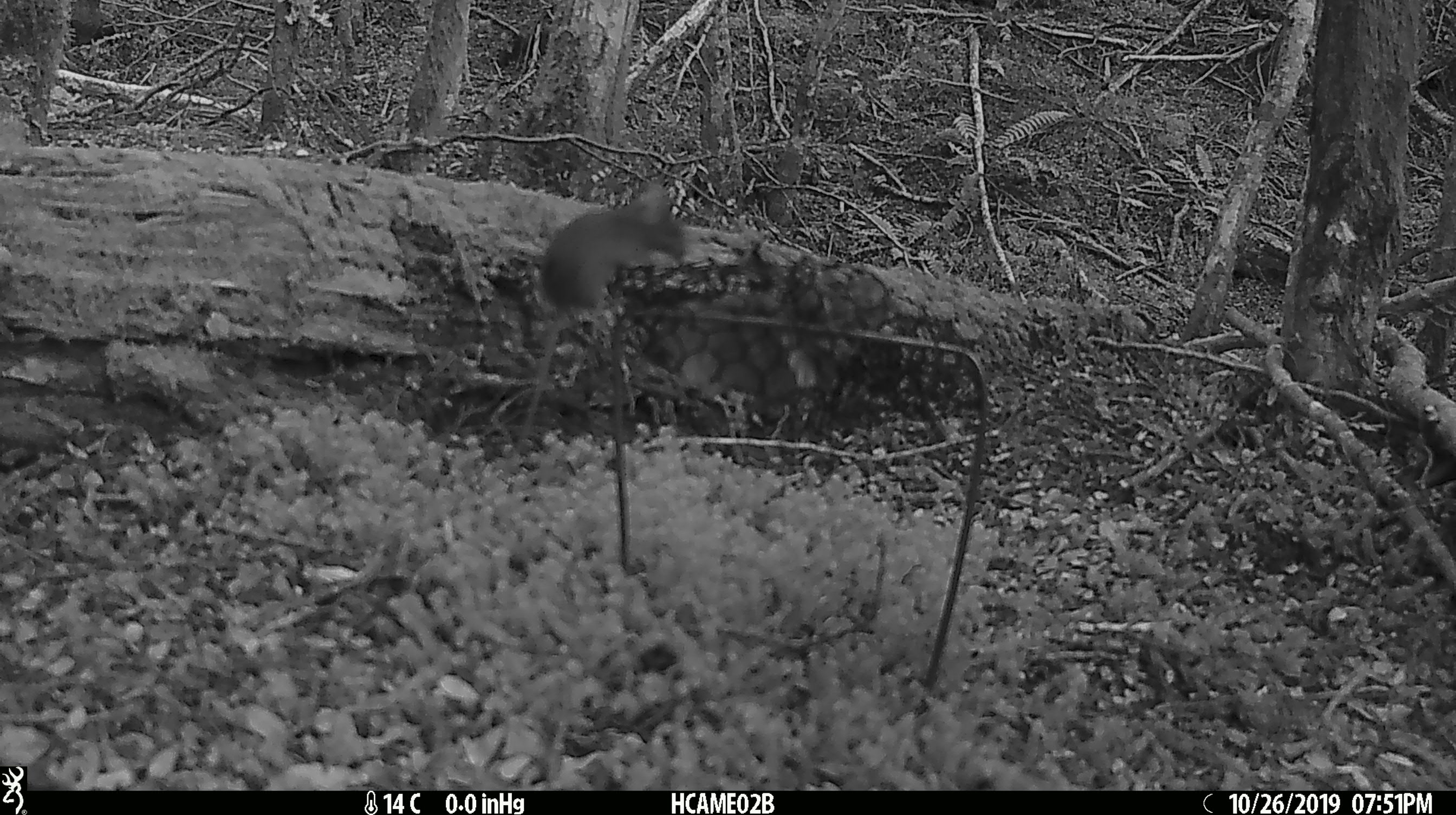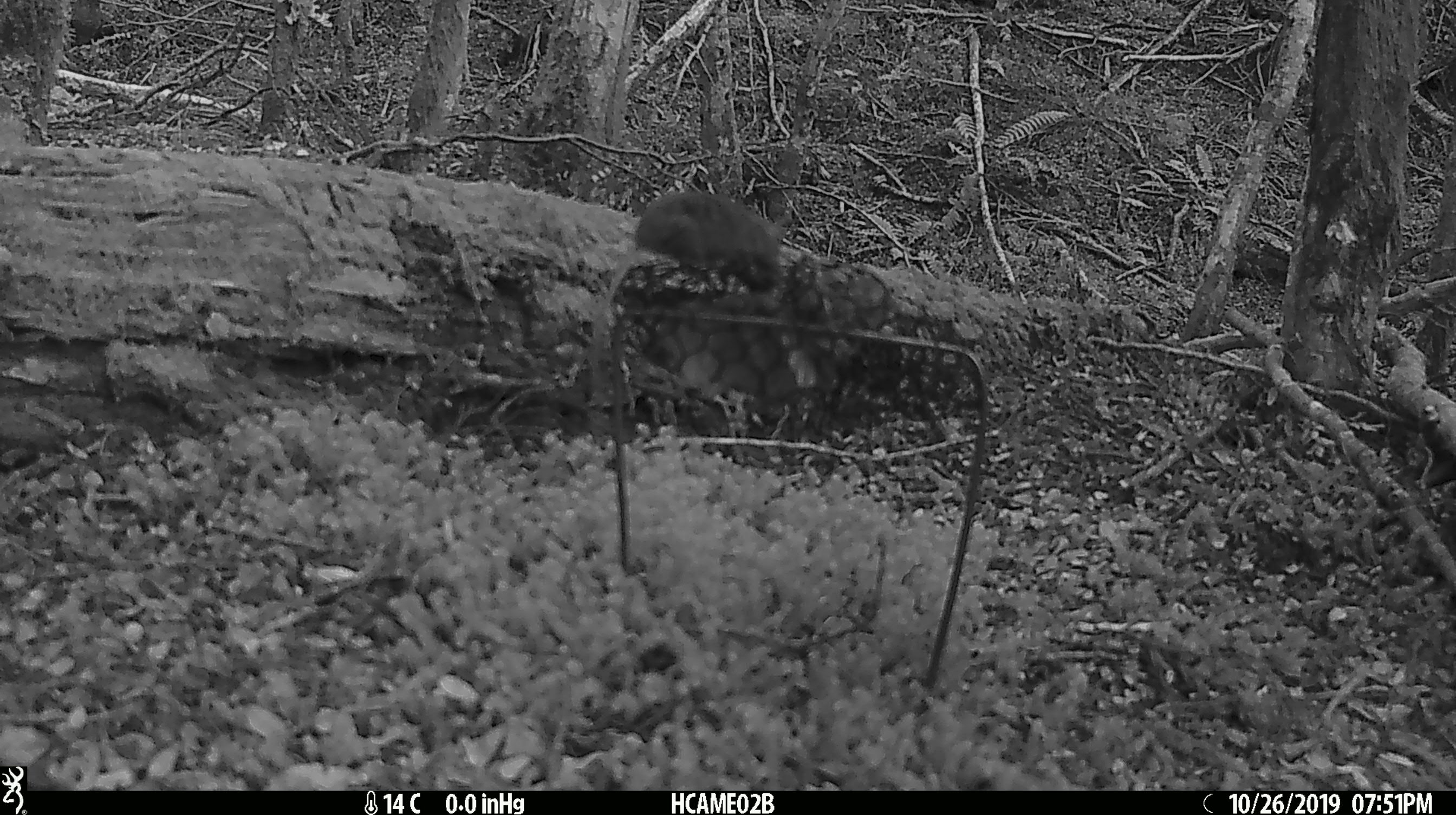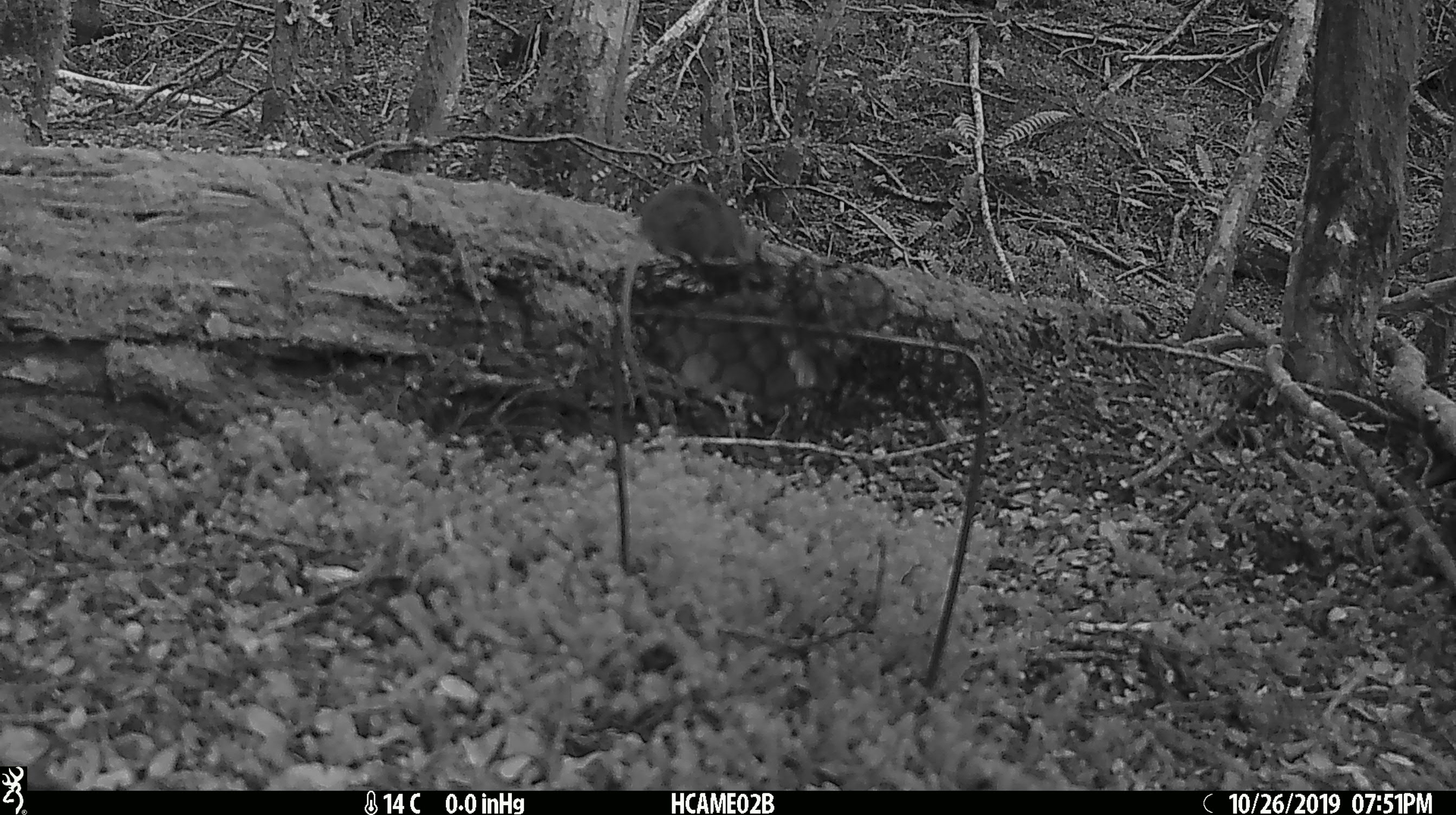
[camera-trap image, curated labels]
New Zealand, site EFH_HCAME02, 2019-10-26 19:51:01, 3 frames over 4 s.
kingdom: Animalia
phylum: Chordata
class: Mammalia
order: Rodentia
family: Muridae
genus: Mus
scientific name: Mus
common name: mouse